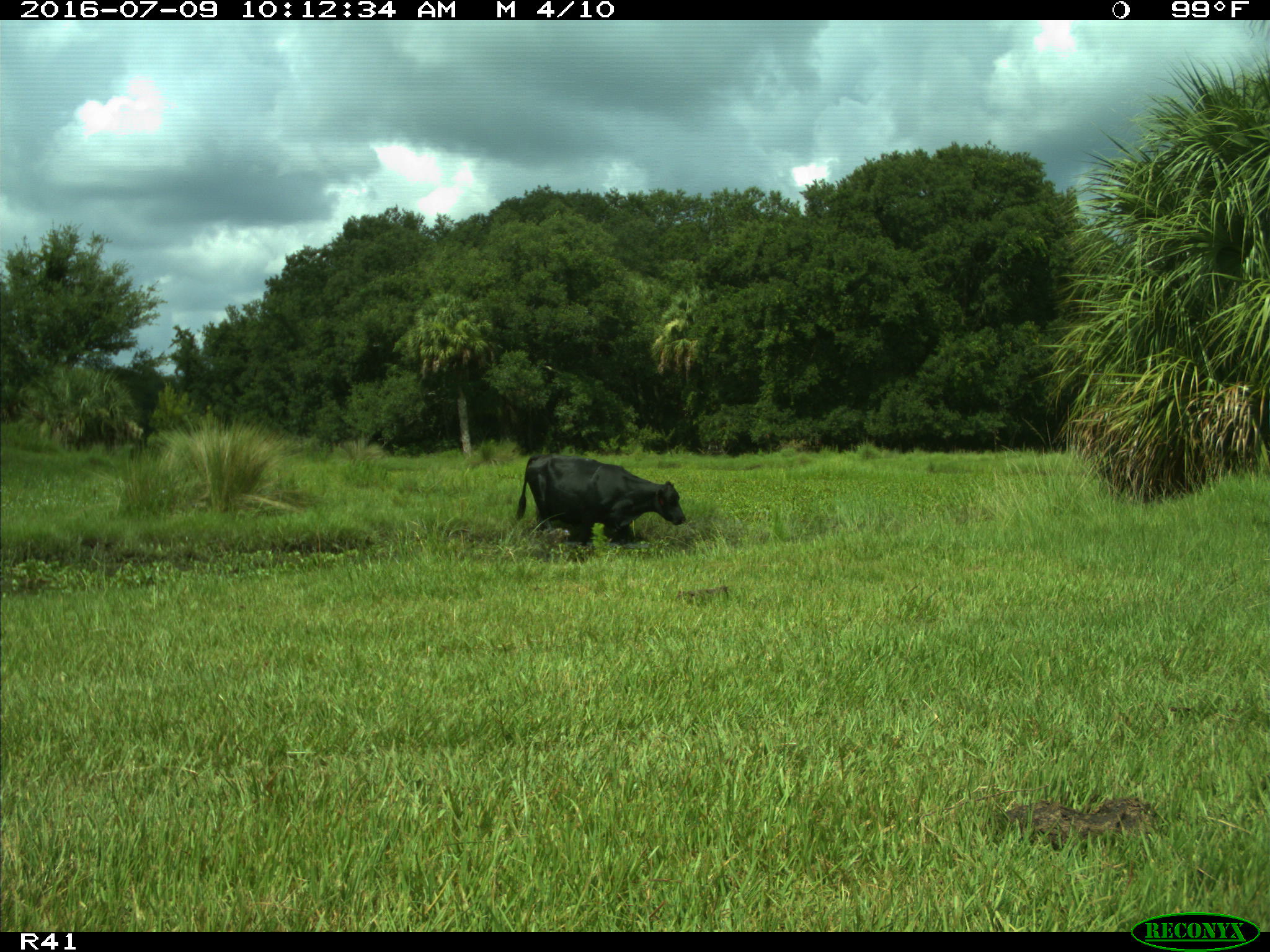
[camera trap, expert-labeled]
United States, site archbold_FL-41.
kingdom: Animalia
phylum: Chordata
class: Mammalia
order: Artiodactyla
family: Bovidae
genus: Bos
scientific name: Bos taurus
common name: domestic cow